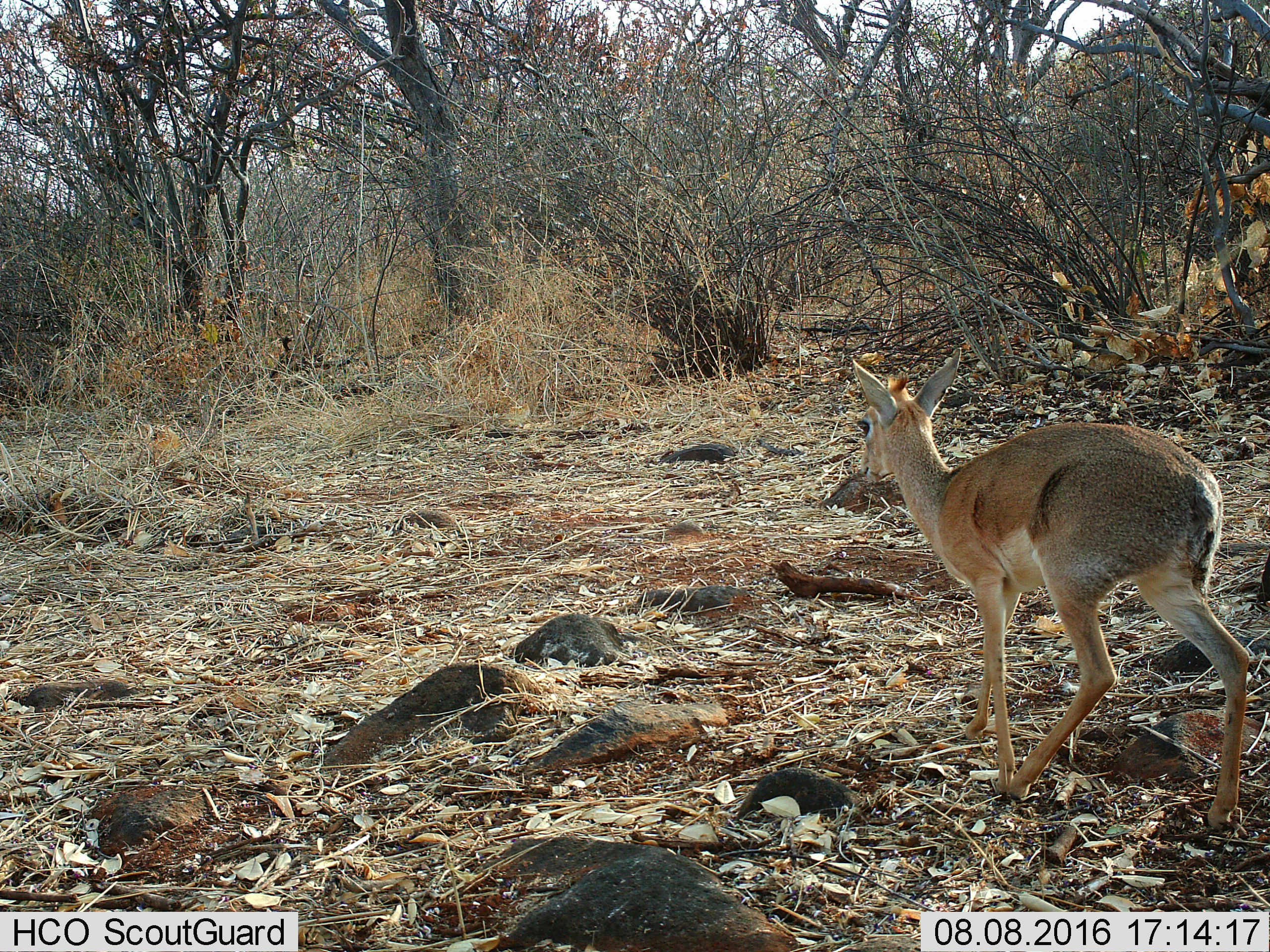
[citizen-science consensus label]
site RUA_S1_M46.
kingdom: Animalia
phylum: Chordata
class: Mammalia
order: Artiodactyla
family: Bovidae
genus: Madoqua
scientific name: Madoqua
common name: dik-dik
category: dikdik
Dikdik (dik-dik) (Madoqua), count 1. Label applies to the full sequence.